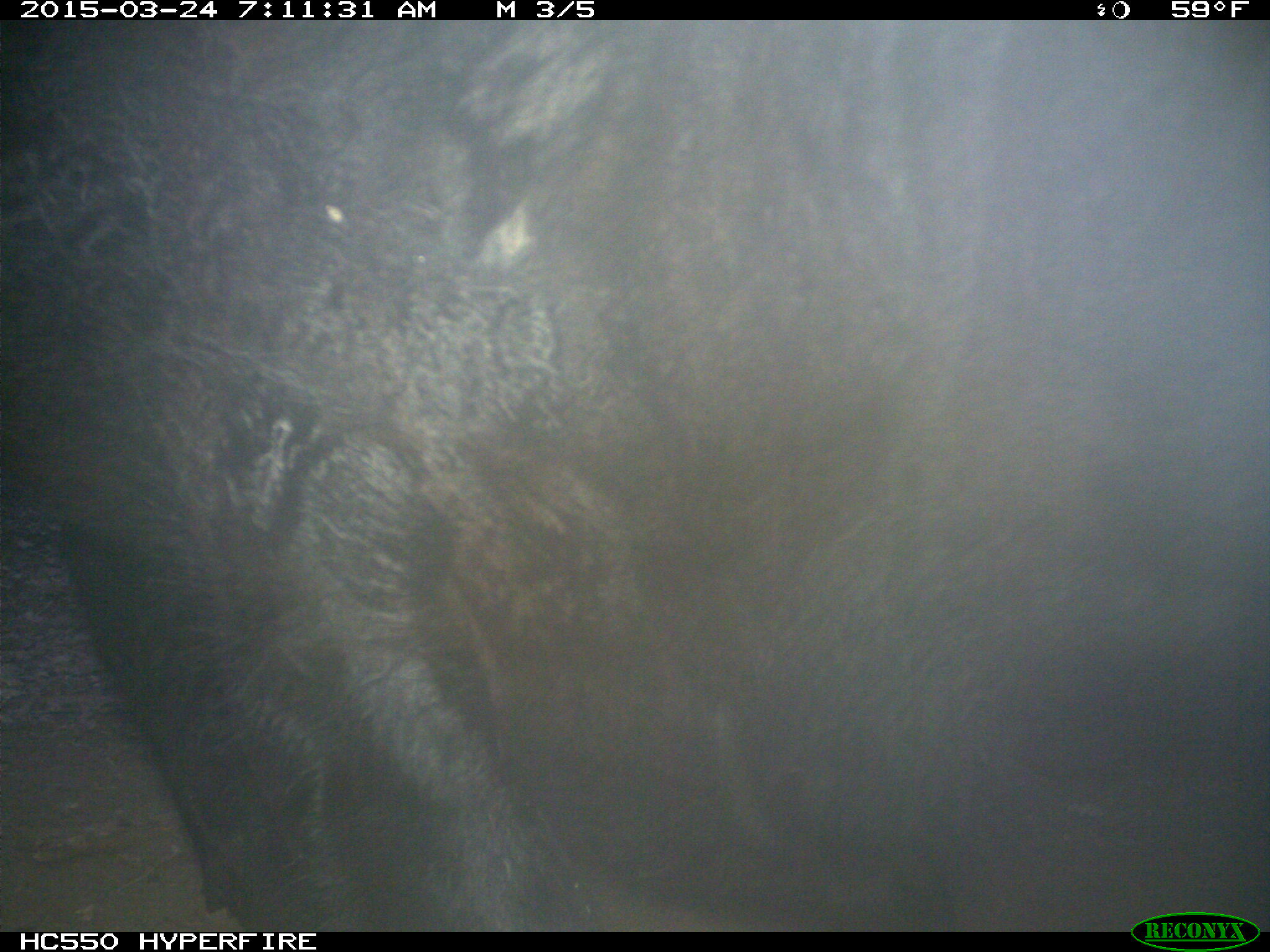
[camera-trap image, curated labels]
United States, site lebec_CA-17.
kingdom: Animalia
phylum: Chordata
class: Mammalia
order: Artiodactyla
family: Bovidae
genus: Bos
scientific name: Bos taurus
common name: domestic cow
Bos taurus (domestic cow).